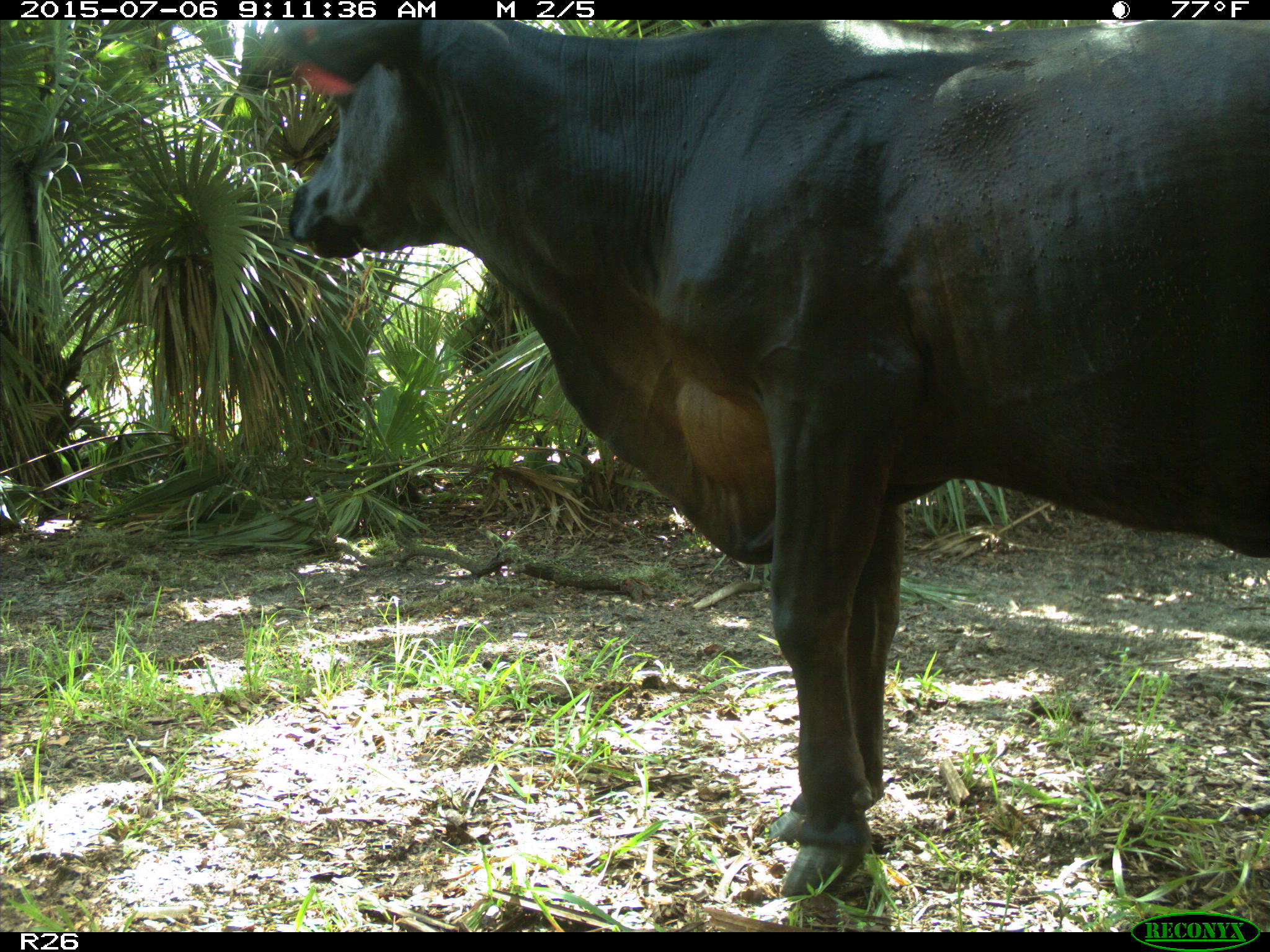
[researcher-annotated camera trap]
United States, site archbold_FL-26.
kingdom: Animalia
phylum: Chordata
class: Mammalia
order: Artiodactyla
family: Bovidae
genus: Bos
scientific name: Bos taurus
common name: domestic cow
Bos taurus (domestic cow).